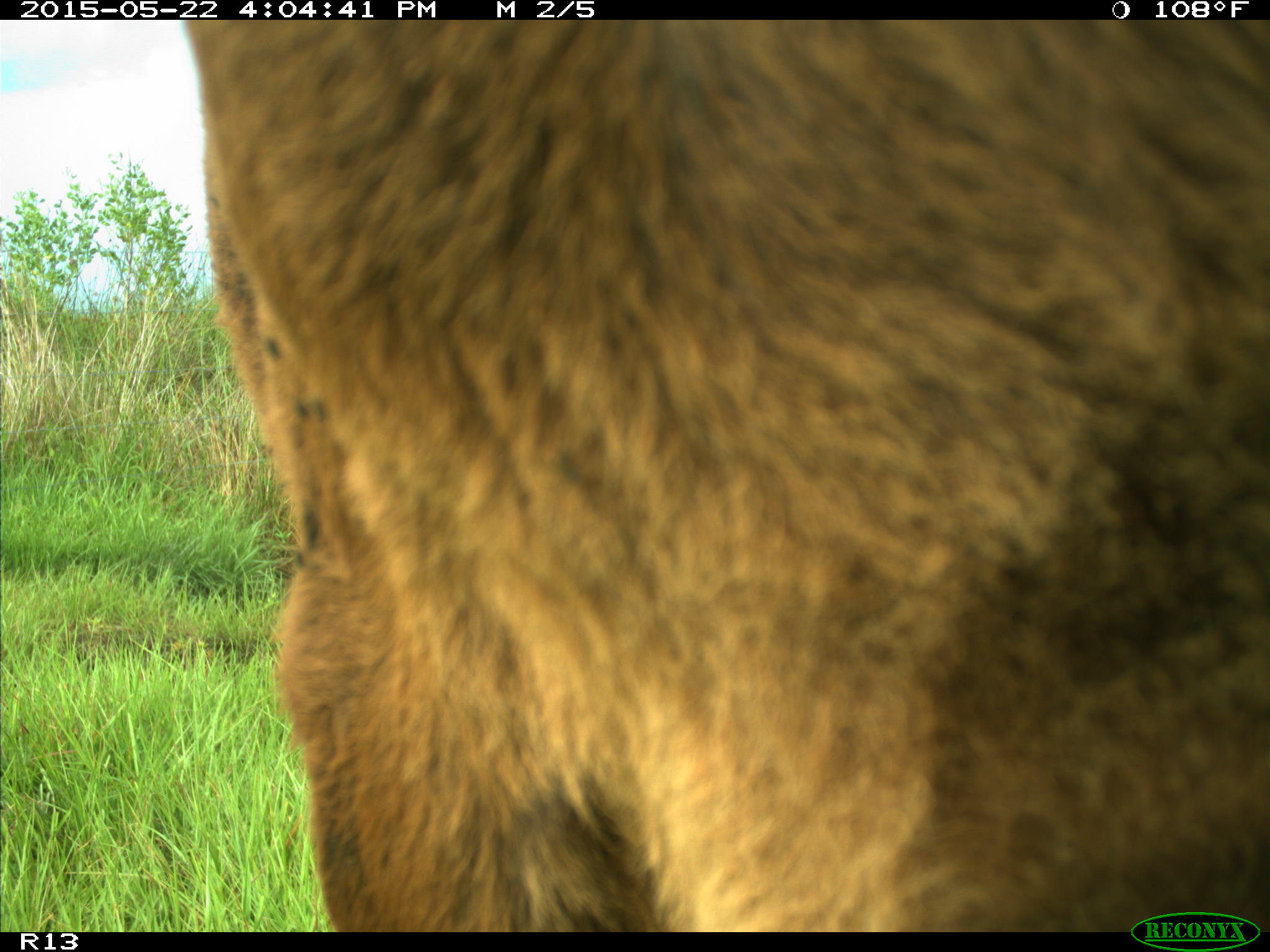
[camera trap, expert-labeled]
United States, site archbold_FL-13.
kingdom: Animalia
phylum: Chordata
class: Mammalia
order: Artiodactyla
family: Bovidae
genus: Bos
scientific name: Bos taurus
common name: domestic cow